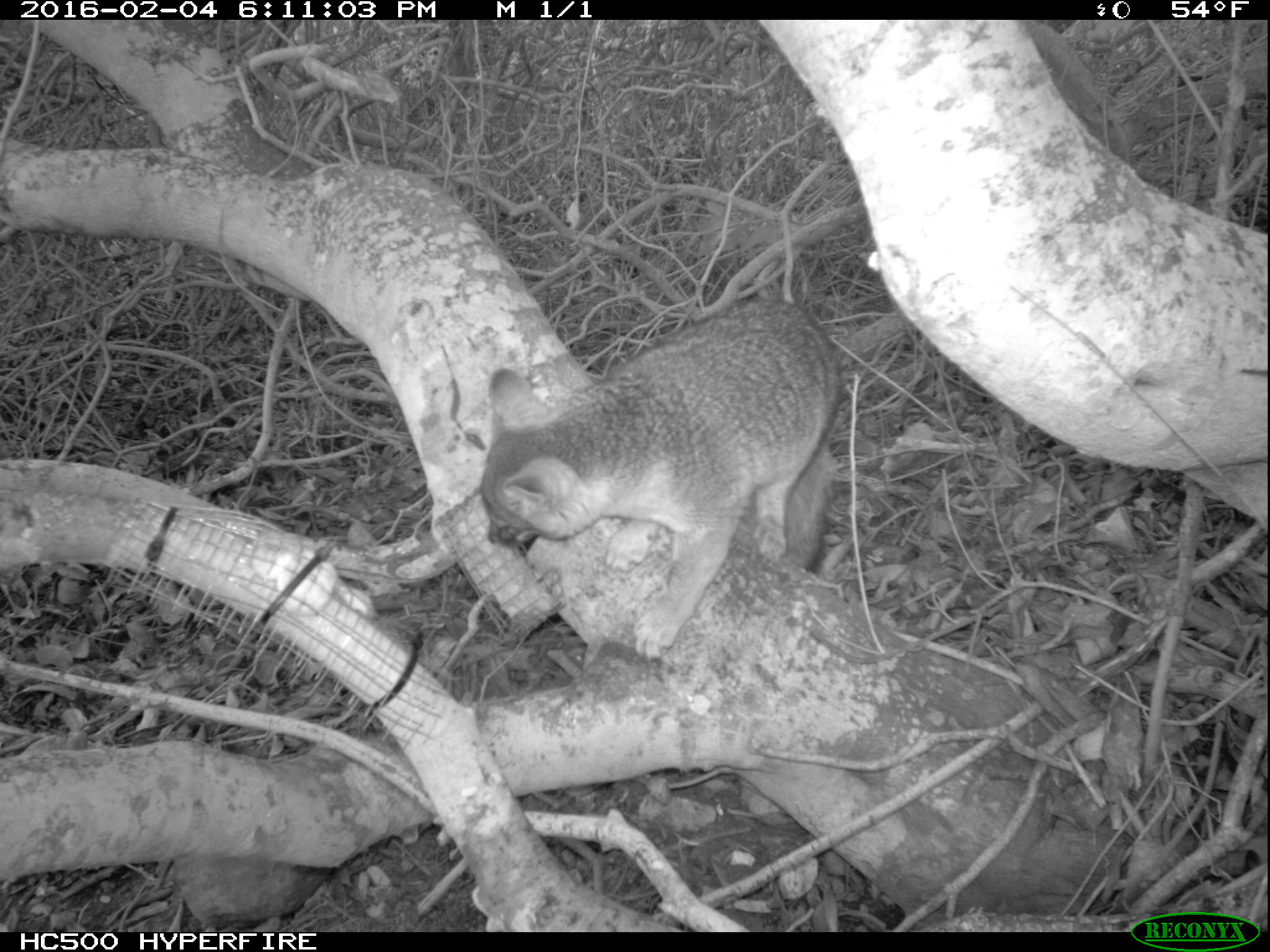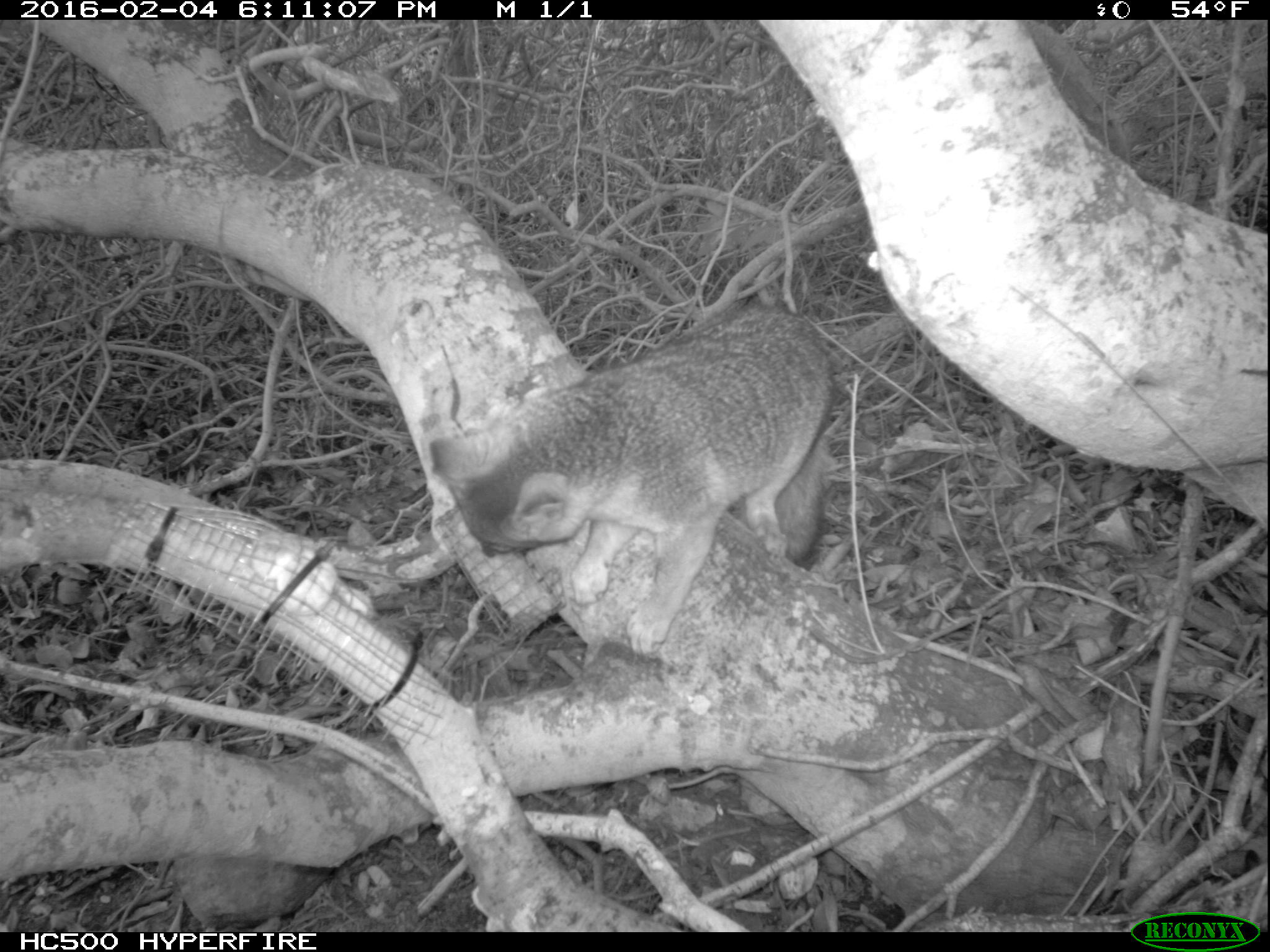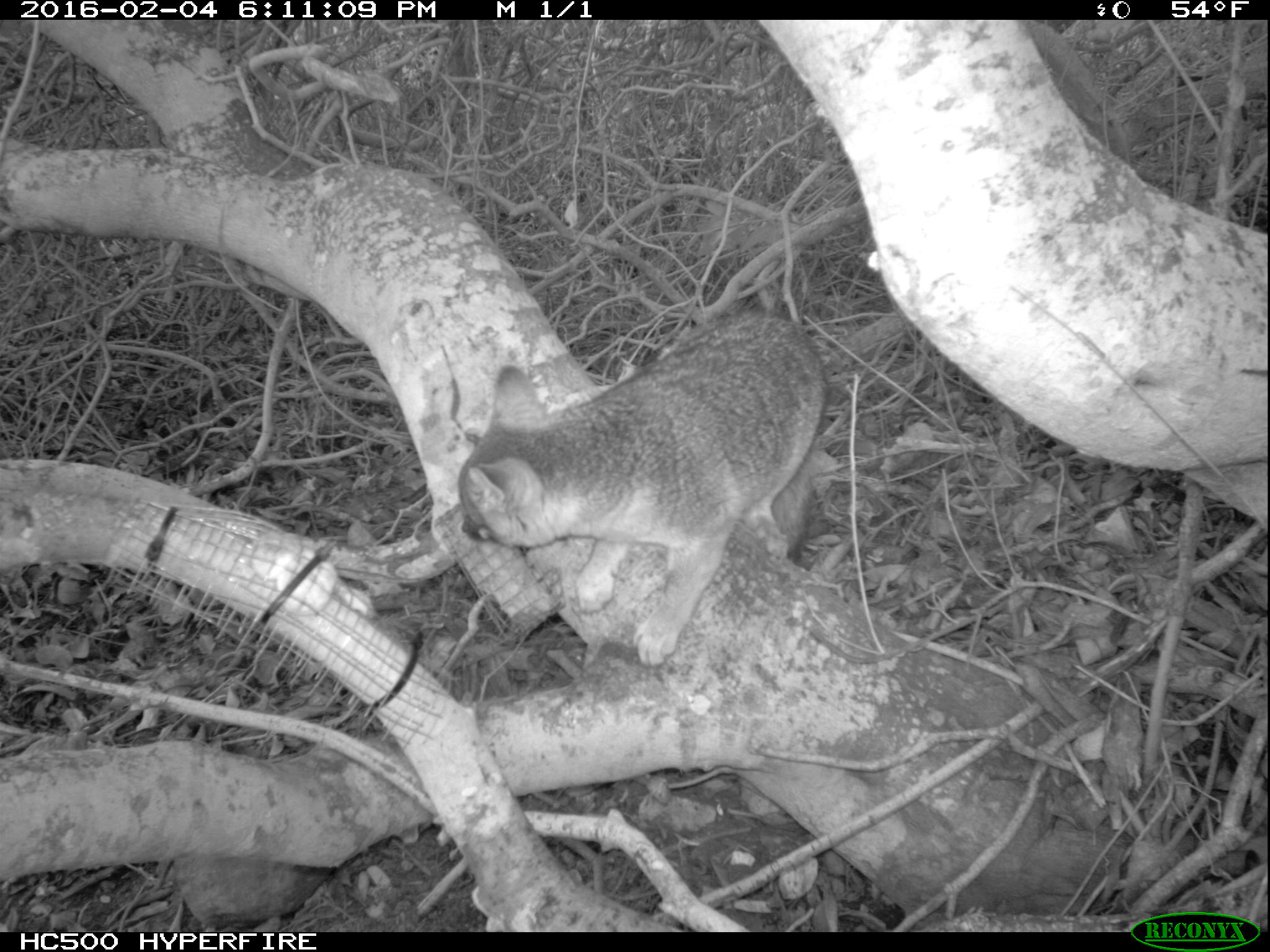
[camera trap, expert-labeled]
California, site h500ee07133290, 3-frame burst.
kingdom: Animalia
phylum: Chordata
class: Mammalia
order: Carnivora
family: Canidae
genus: Urocyon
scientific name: Urocyon littoralis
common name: island fox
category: fox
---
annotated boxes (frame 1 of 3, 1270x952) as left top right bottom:
fox: 480 300 841 660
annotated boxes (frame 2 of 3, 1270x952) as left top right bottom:
fox: 428 299 841 657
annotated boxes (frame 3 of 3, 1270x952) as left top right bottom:
fox: 456 312 830 668